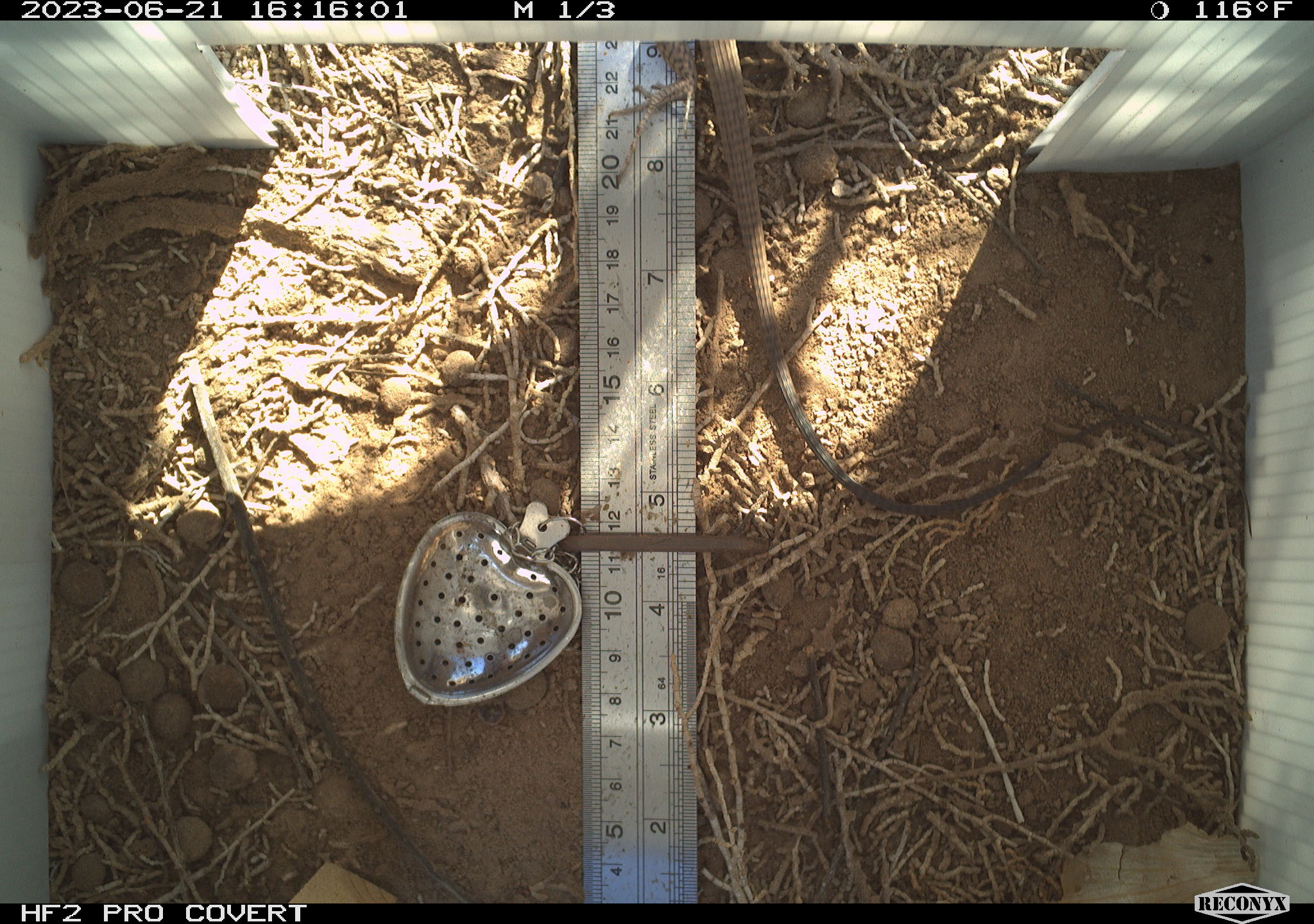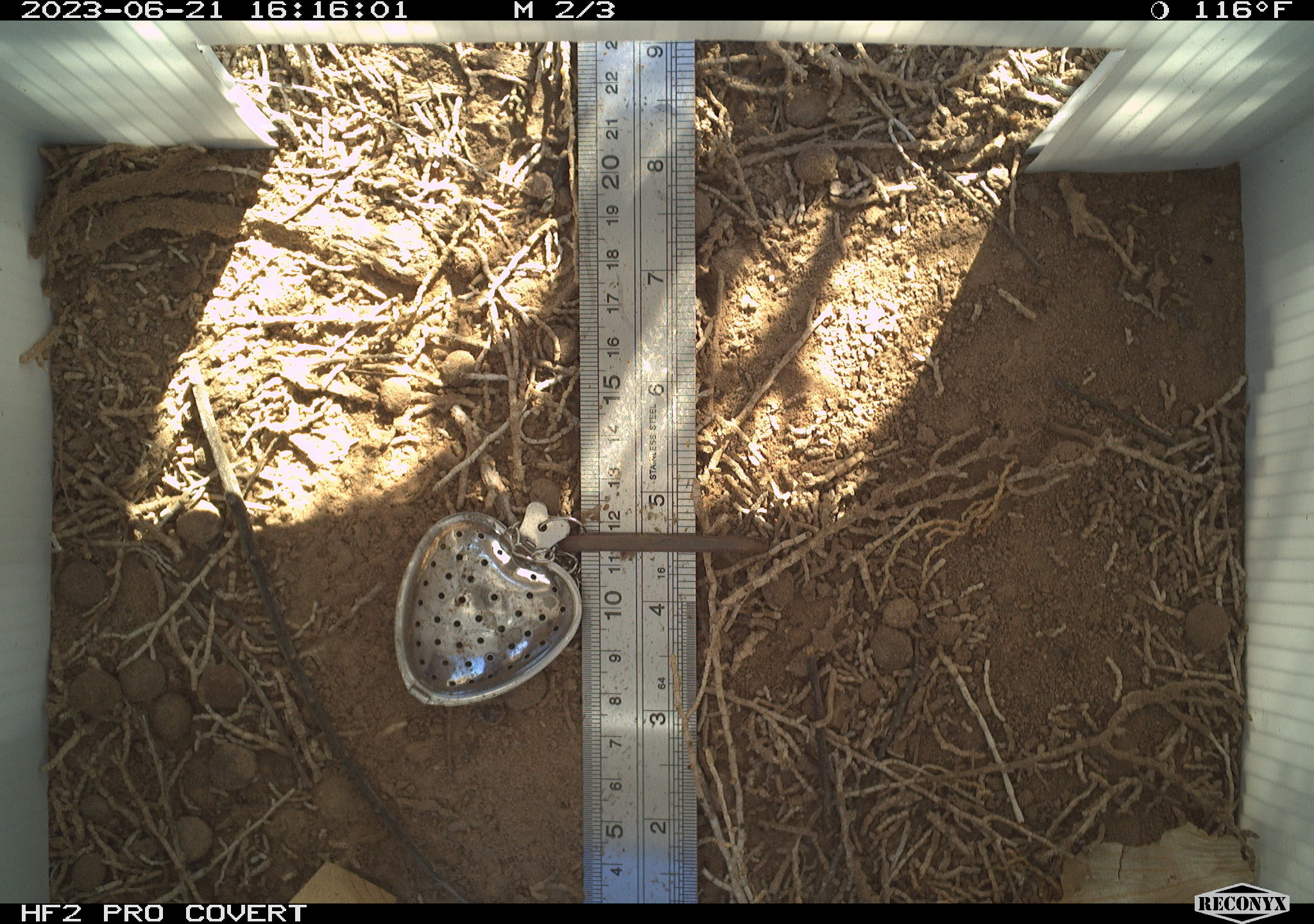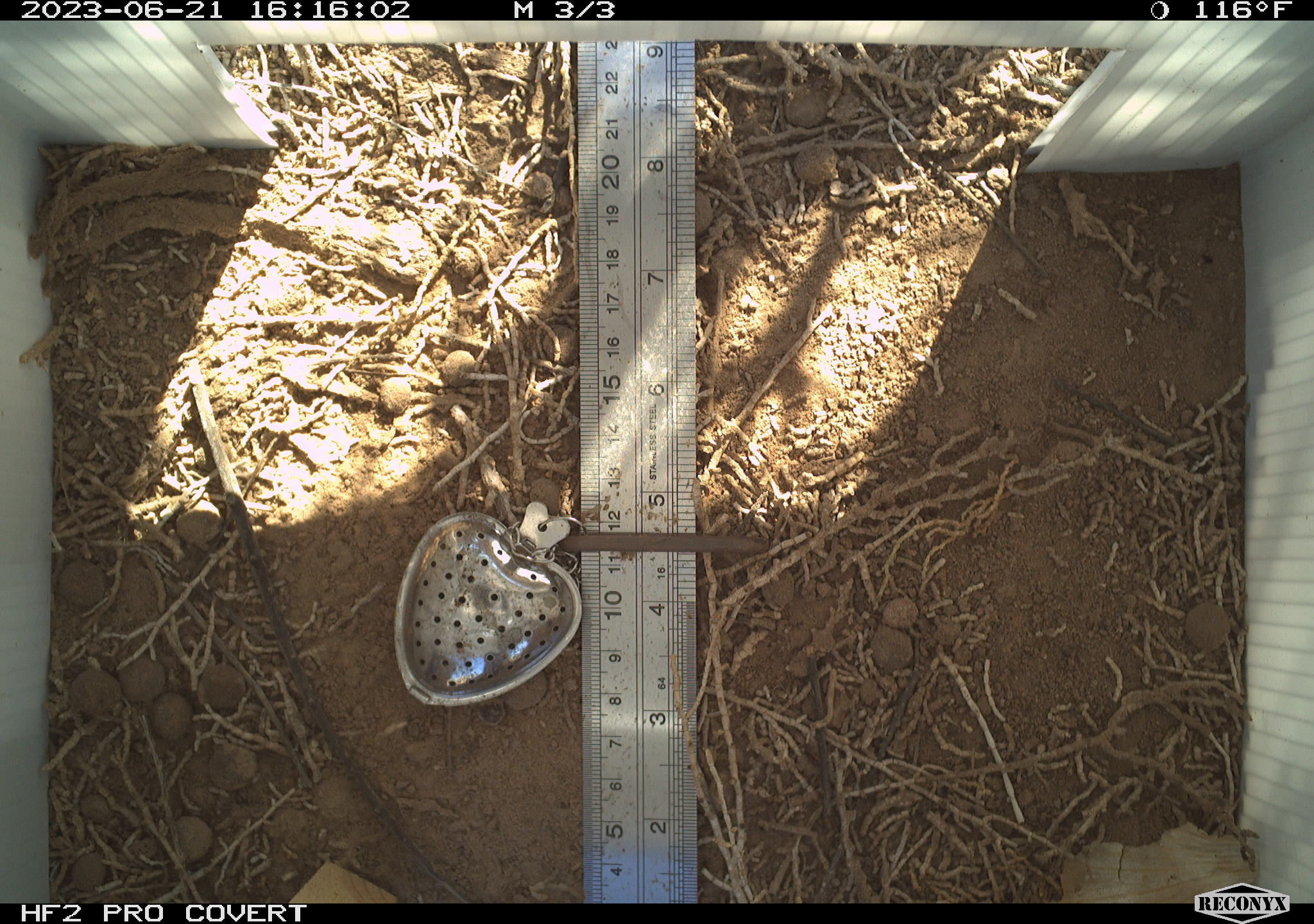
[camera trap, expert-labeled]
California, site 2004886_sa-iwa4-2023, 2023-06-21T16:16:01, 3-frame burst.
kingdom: Animalia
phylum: Chordata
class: Reptilia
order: Squamata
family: Teiidae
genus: Aspidoscelis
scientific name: Aspidoscelis tigris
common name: western whiptail